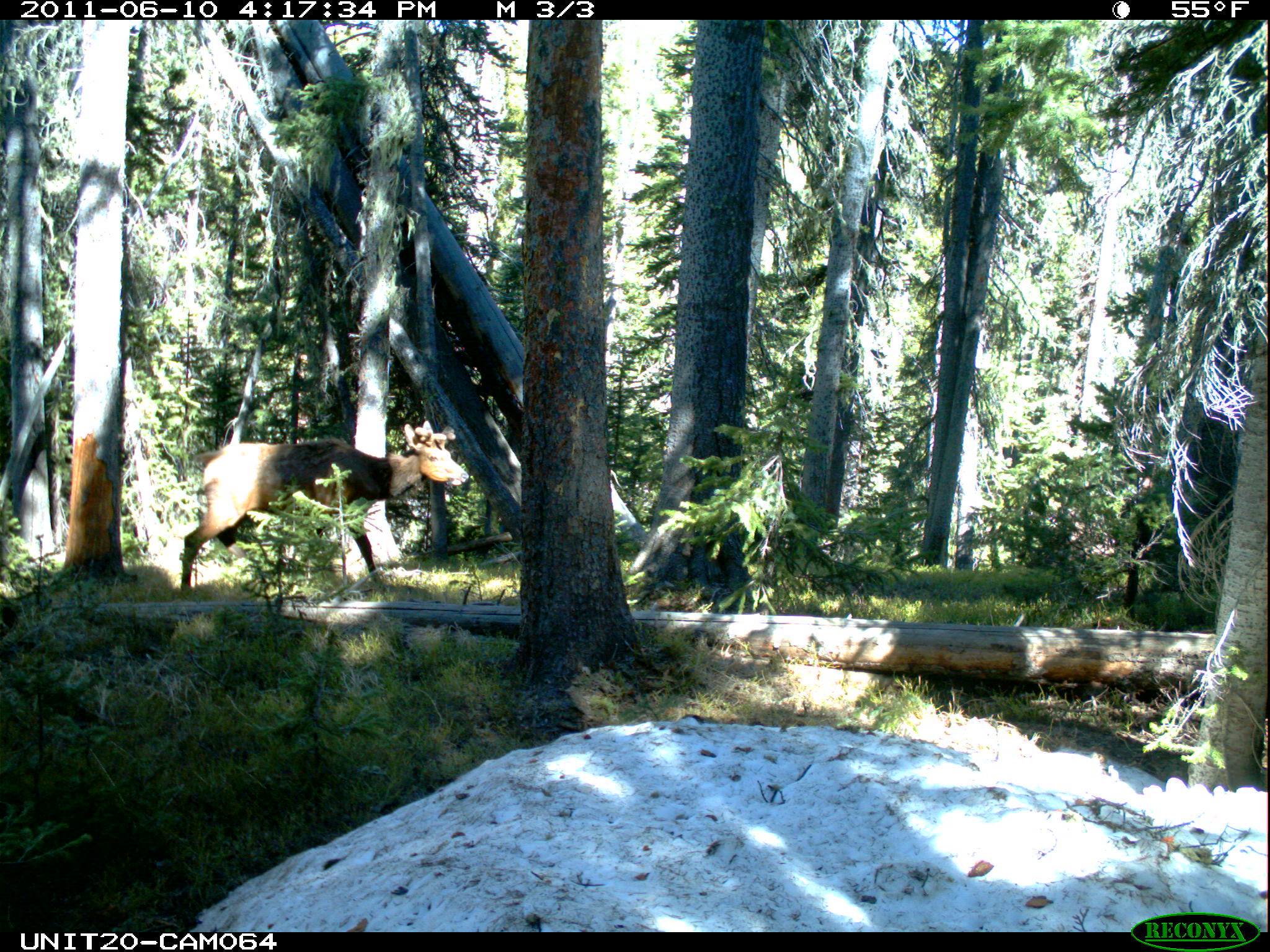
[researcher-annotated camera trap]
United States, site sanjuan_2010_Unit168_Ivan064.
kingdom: Animalia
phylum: Chordata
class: Mammalia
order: Artiodactyla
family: Cervidae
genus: Cervus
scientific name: Cervus elaphus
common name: red deer